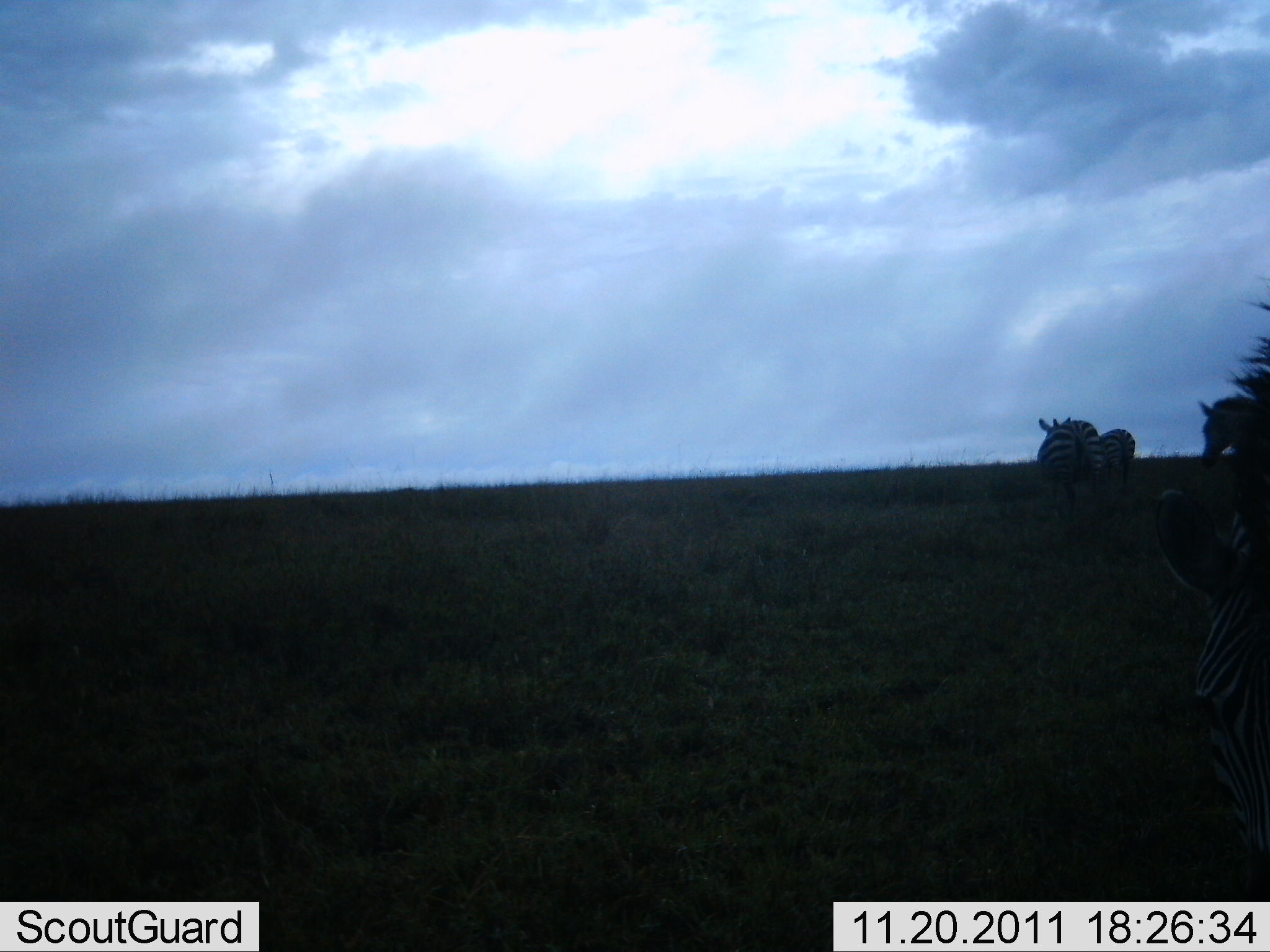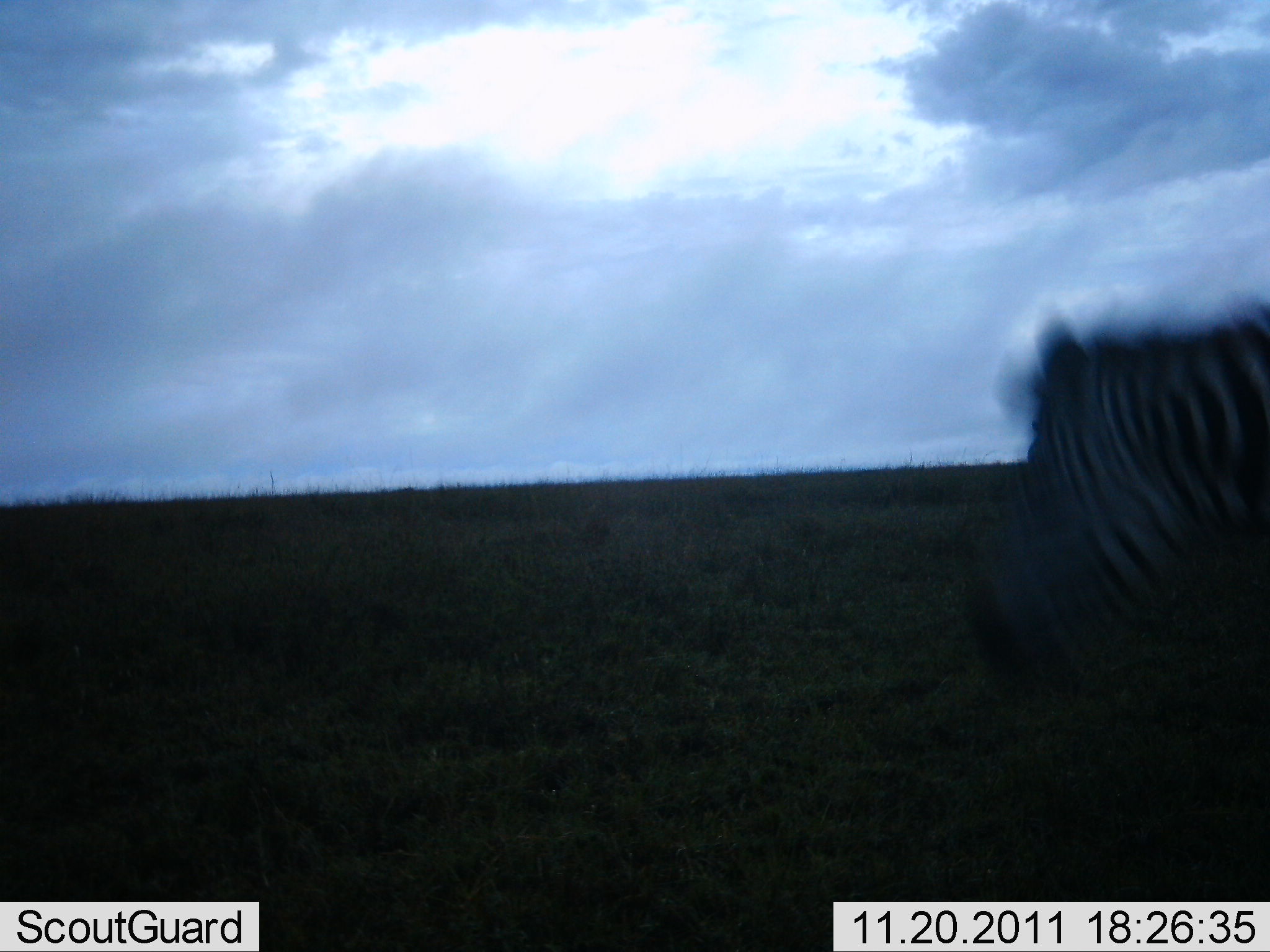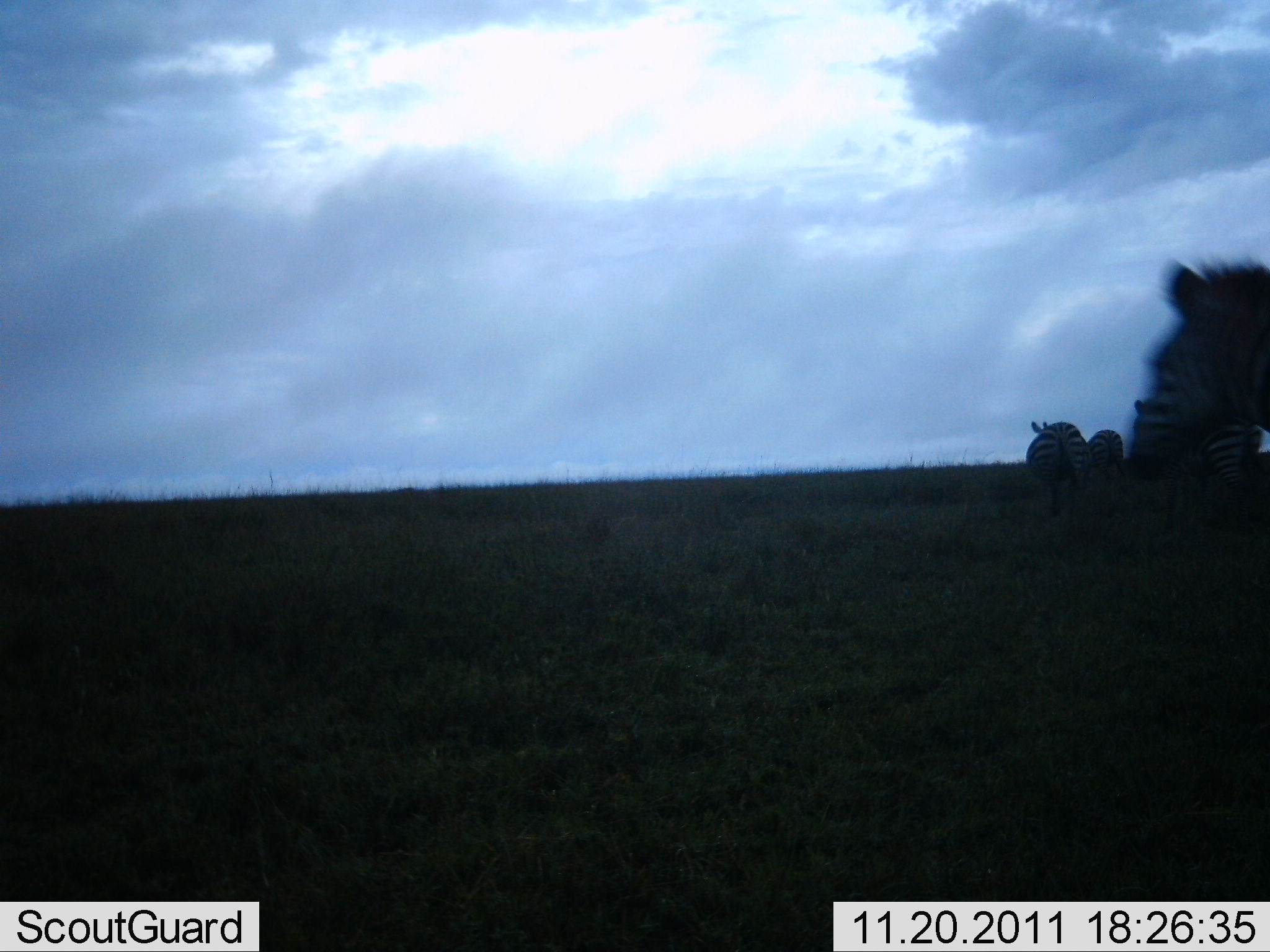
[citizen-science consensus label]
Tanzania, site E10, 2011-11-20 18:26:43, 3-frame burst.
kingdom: Animalia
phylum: Chordata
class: Mammalia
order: Perissodactyla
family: Equidae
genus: Equus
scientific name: Equus quagga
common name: plains zebra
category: zebra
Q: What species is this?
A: Zebra (plains zebra) (Equus quagga).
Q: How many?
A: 4.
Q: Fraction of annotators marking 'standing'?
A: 58%.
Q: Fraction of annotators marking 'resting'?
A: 0%.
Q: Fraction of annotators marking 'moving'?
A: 75%.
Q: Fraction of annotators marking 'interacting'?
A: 0%.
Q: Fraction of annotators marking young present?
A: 0%.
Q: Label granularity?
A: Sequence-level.